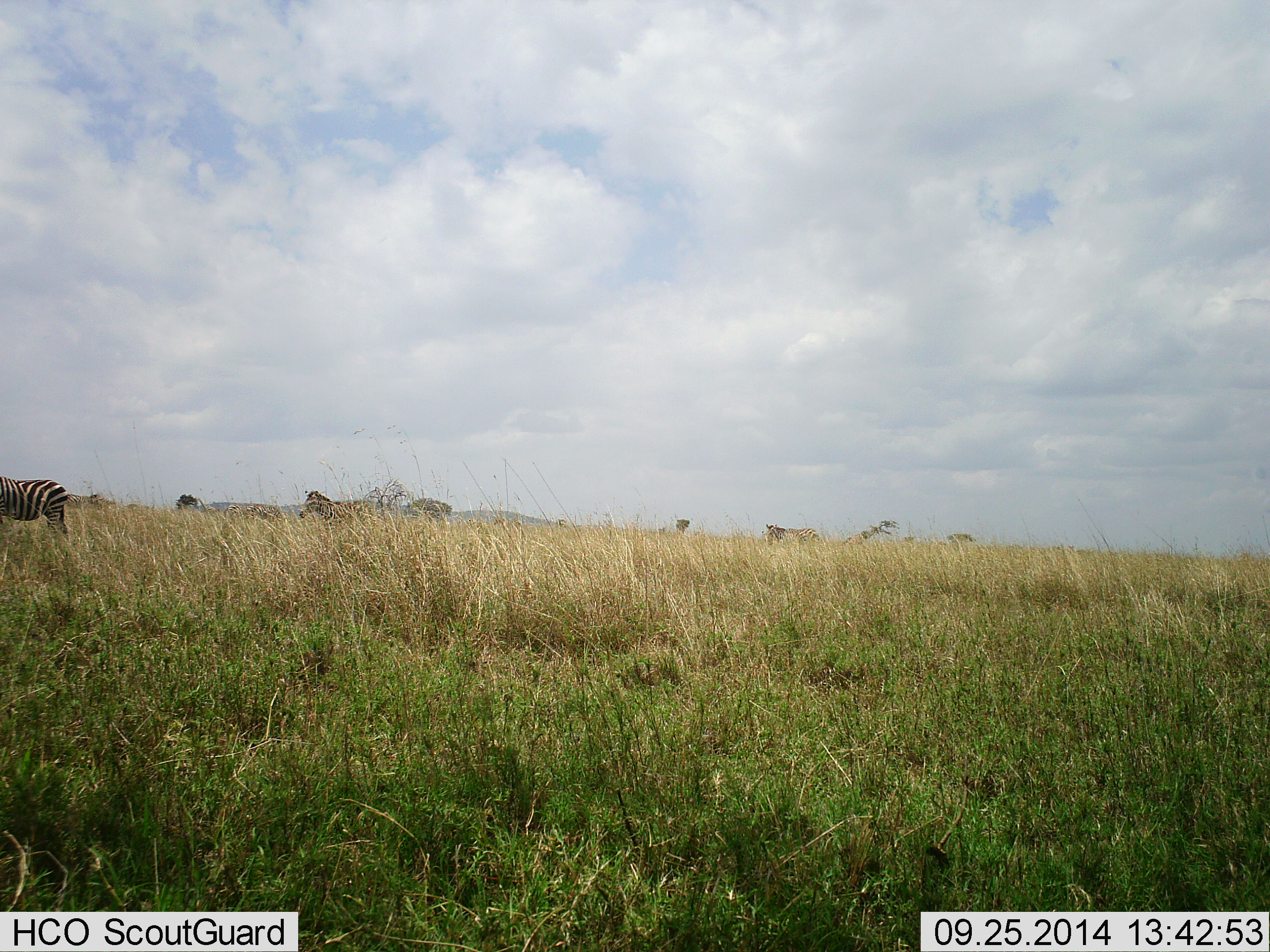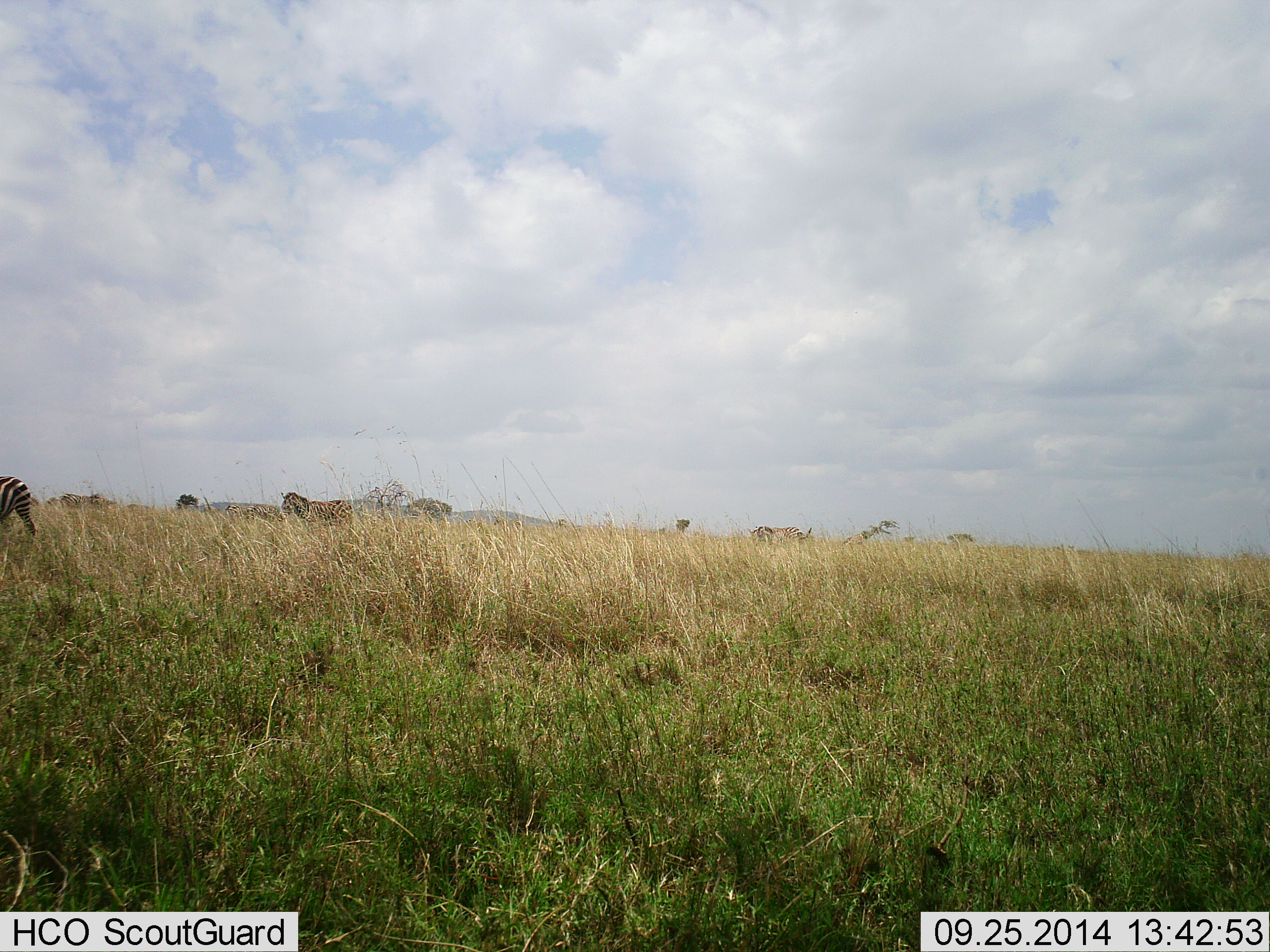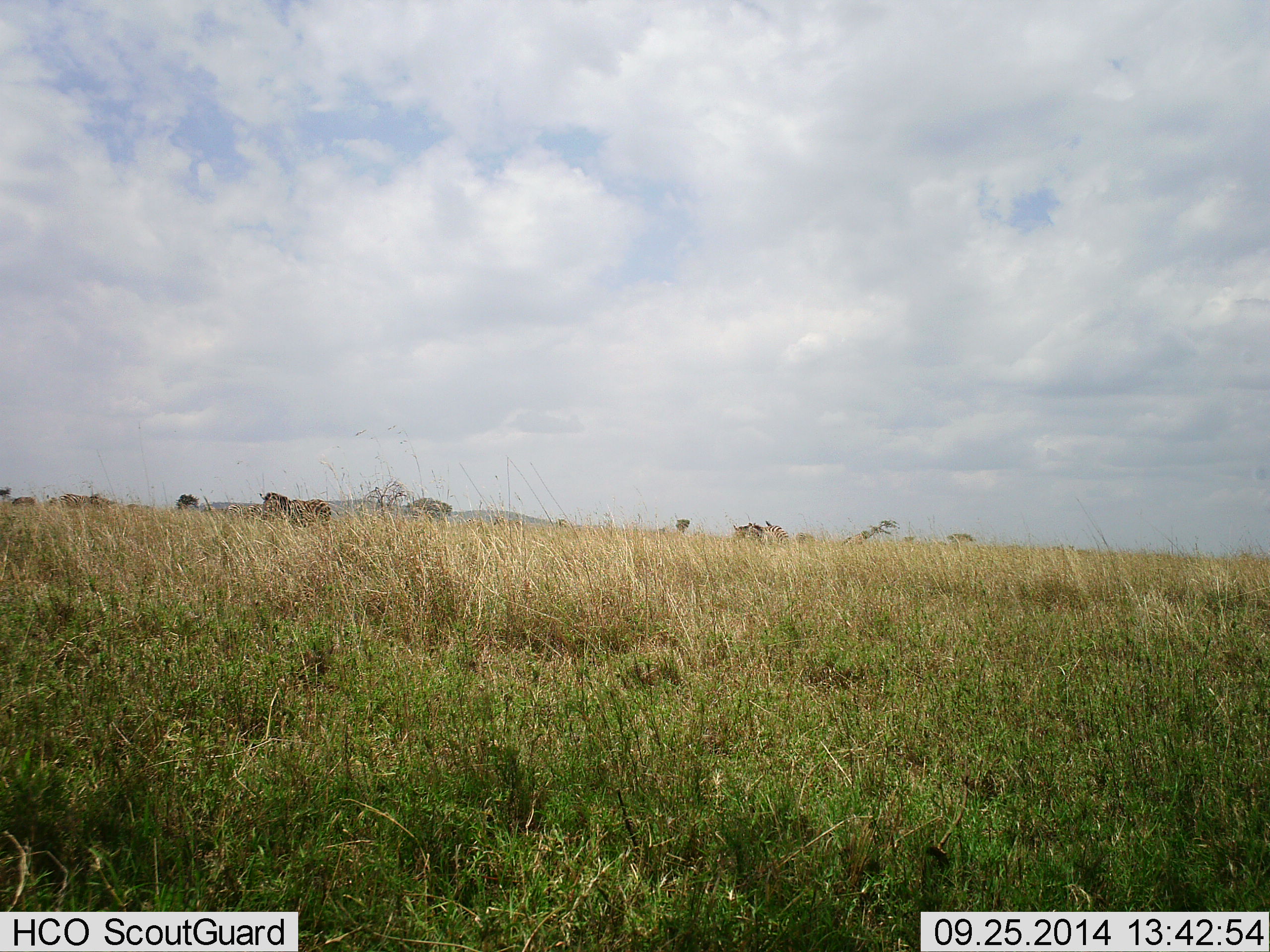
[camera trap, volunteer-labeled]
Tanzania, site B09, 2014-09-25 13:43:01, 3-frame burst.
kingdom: Animalia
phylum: Chordata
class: Mammalia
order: Perissodactyla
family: Equidae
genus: Equus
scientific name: Equus quagga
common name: plains zebra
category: zebra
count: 3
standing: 9%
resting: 0%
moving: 91%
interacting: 0%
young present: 0%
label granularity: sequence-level